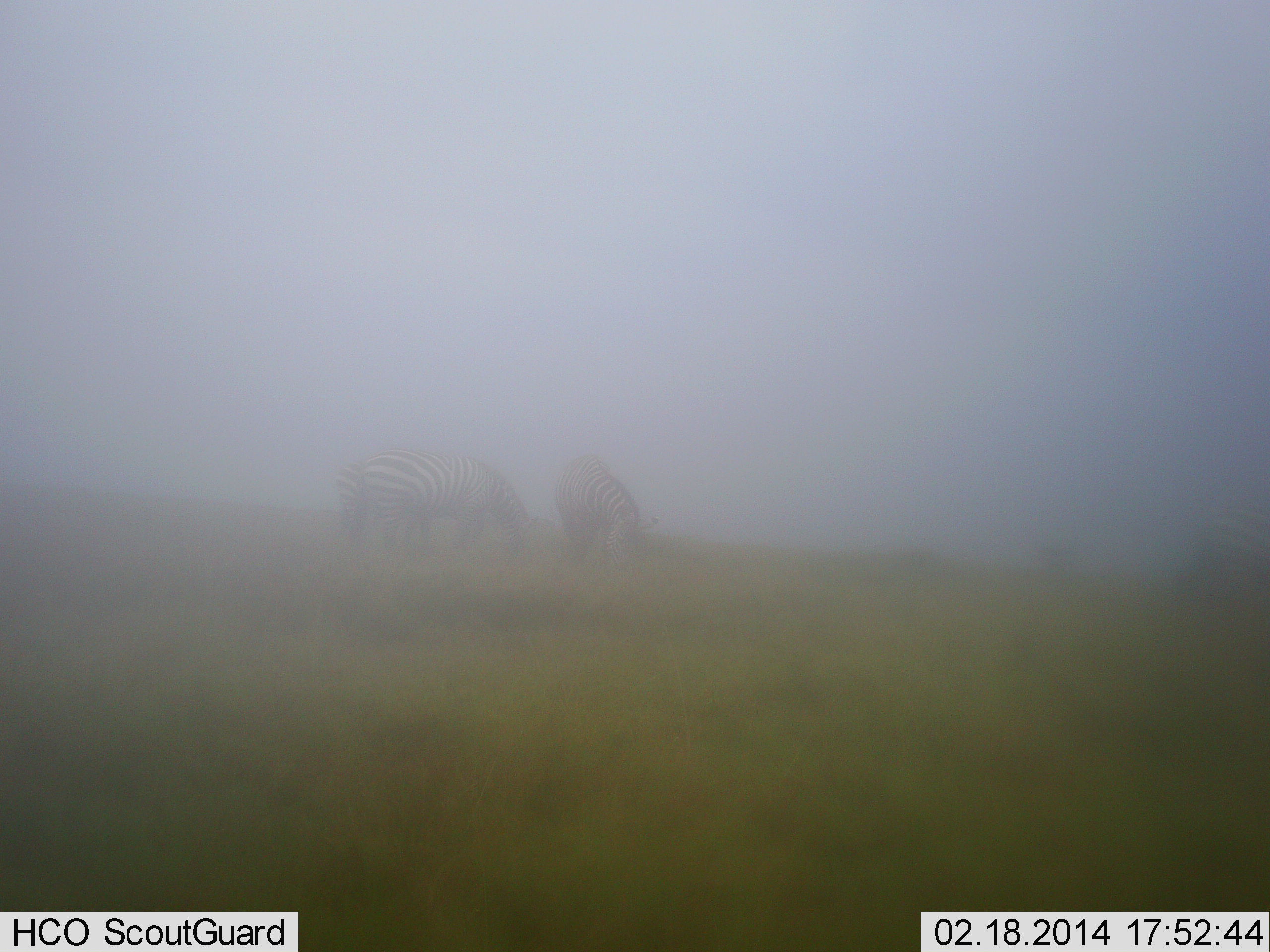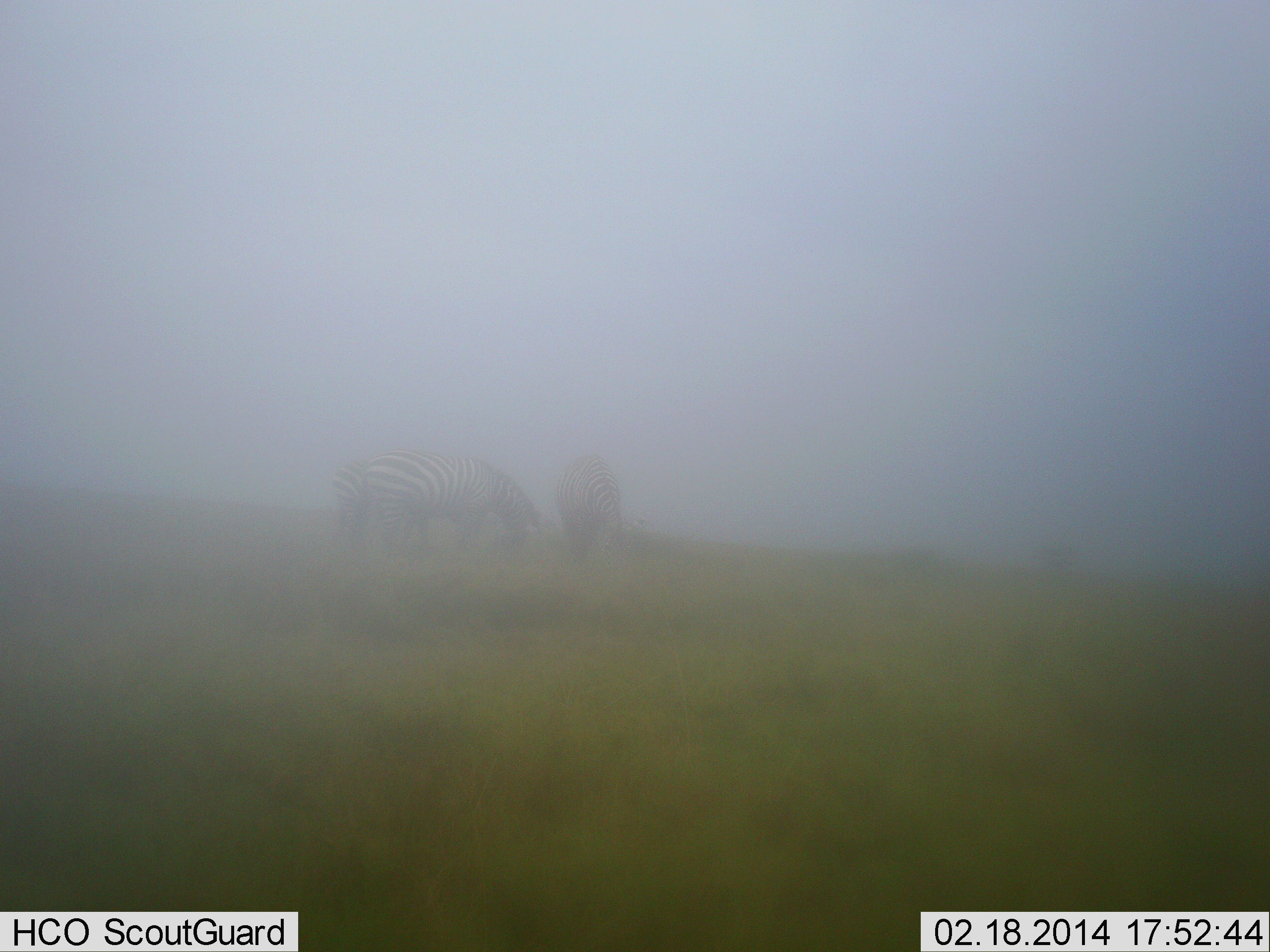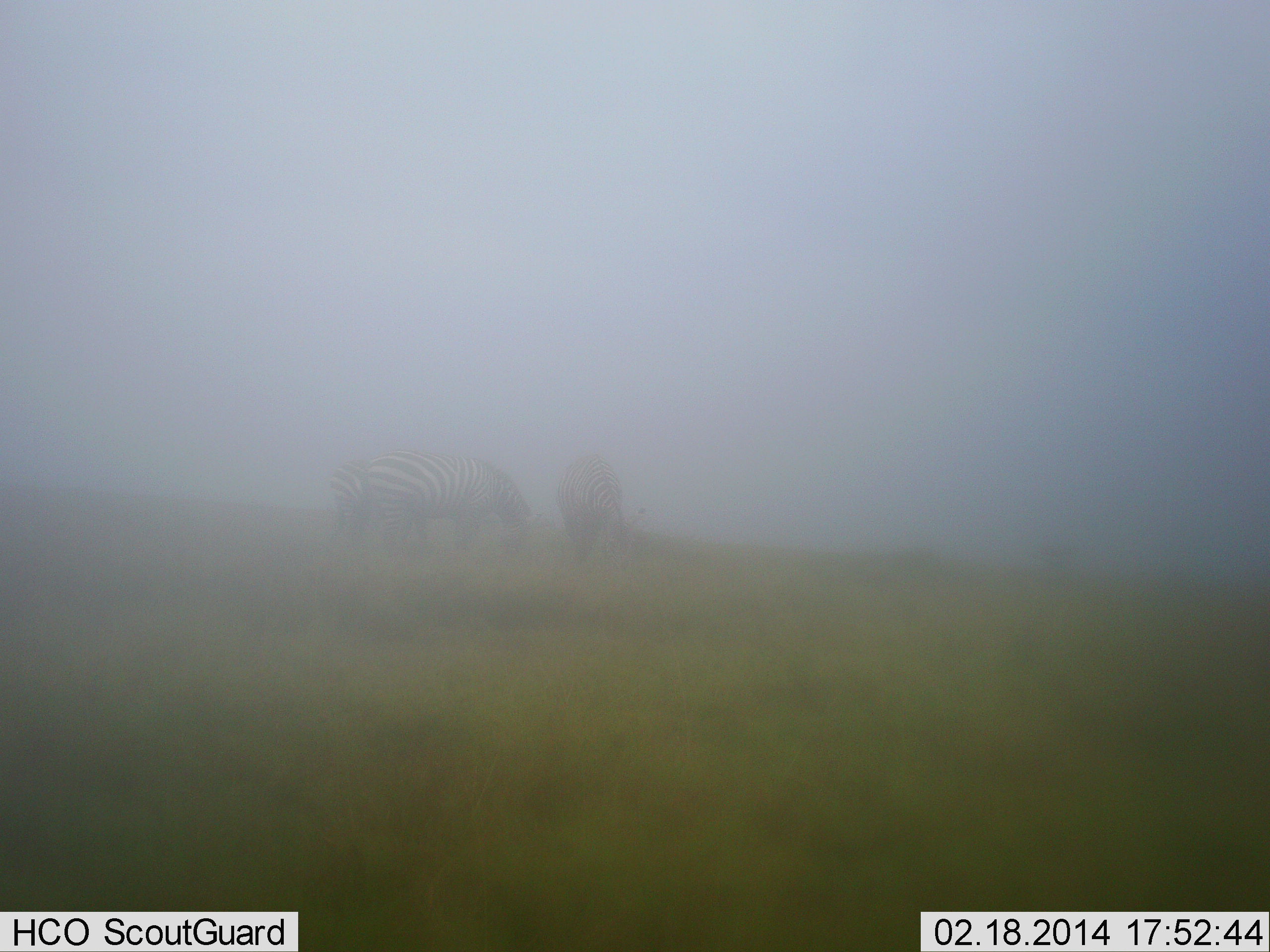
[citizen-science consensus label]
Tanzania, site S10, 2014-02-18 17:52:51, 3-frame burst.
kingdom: Animalia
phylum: Chordata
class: Mammalia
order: Perissodactyla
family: Equidae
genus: Equus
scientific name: Equus quagga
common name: plains zebra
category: zebra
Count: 3.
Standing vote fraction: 20%.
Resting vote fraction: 0%.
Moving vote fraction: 10%.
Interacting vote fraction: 10%.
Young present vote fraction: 0%.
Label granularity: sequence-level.